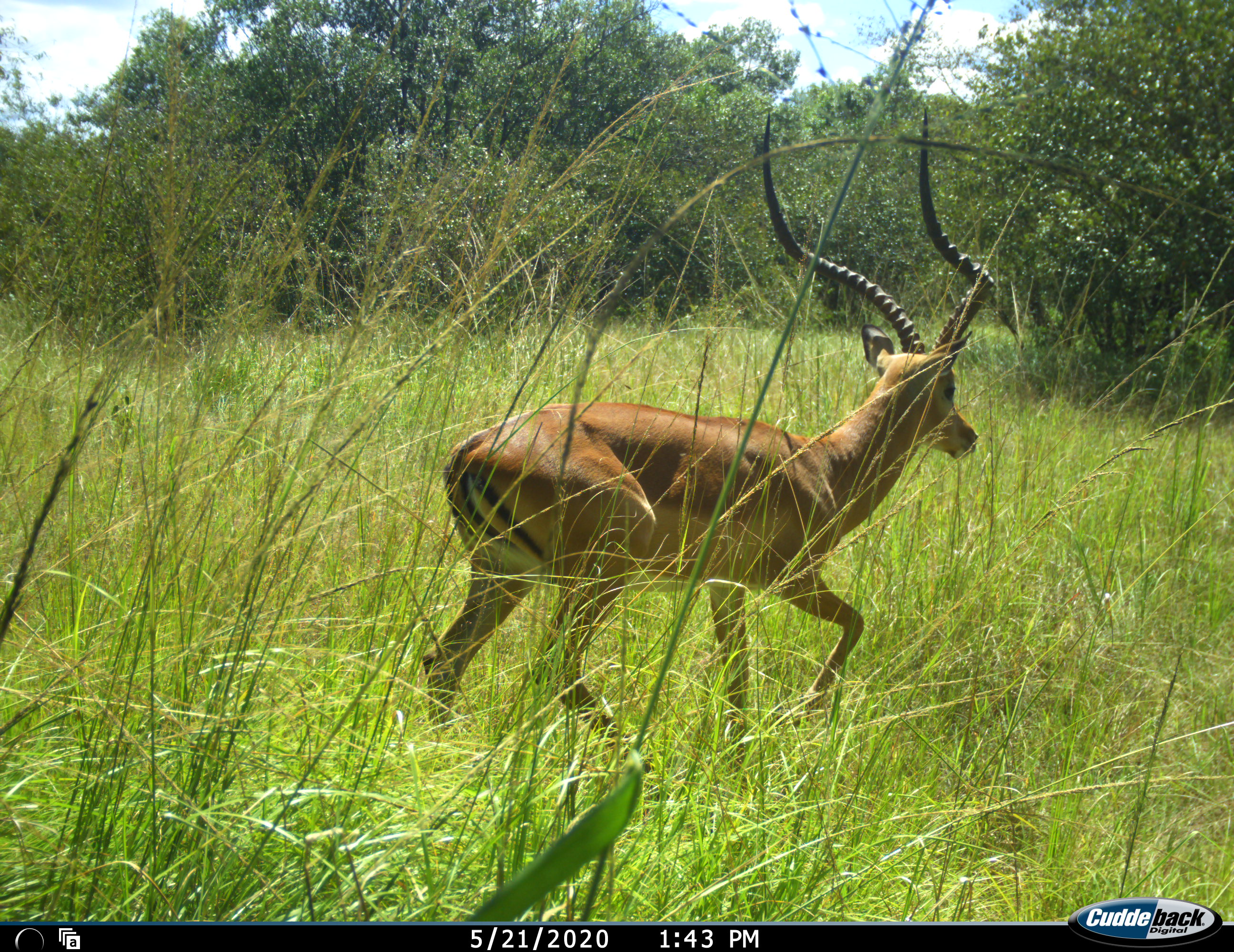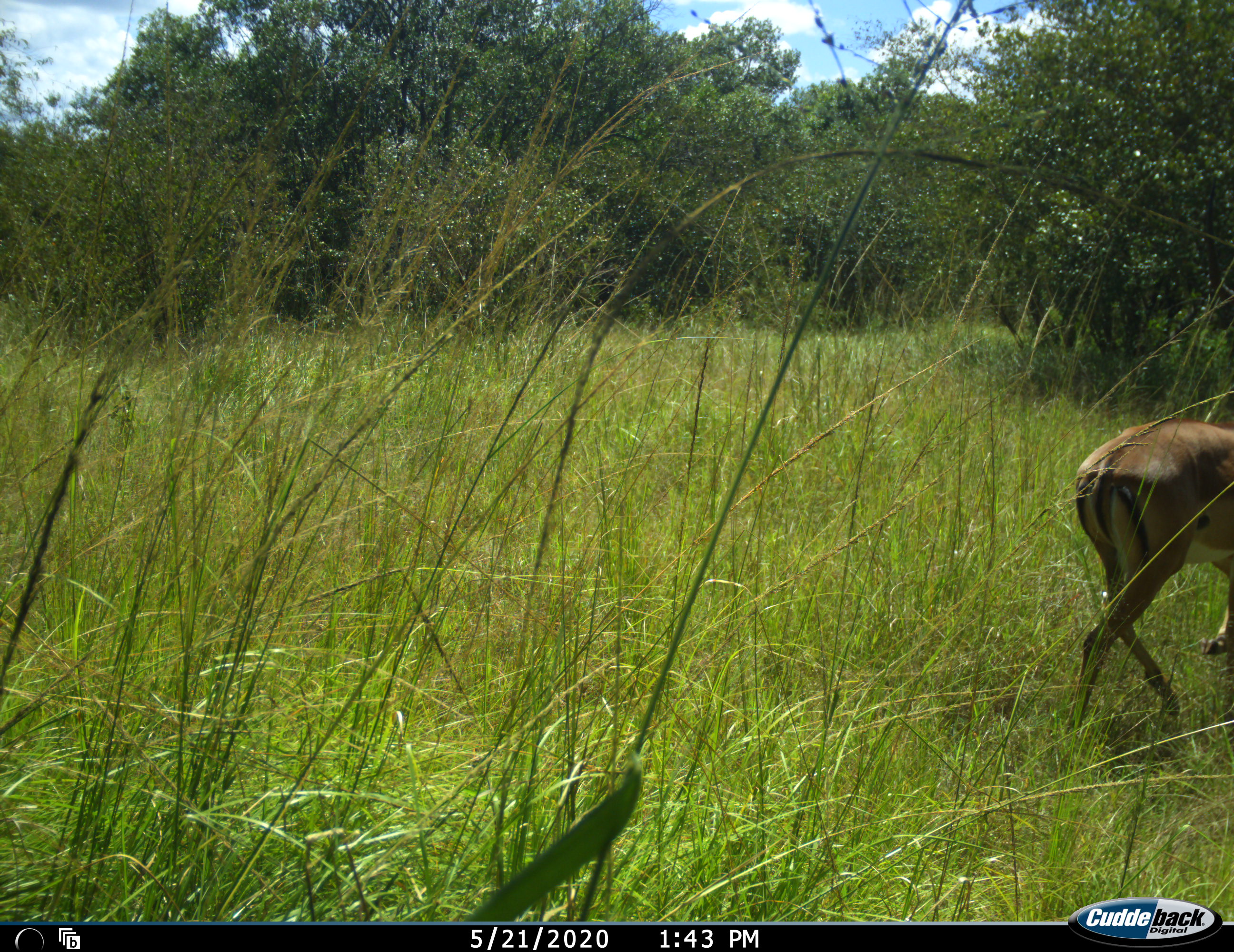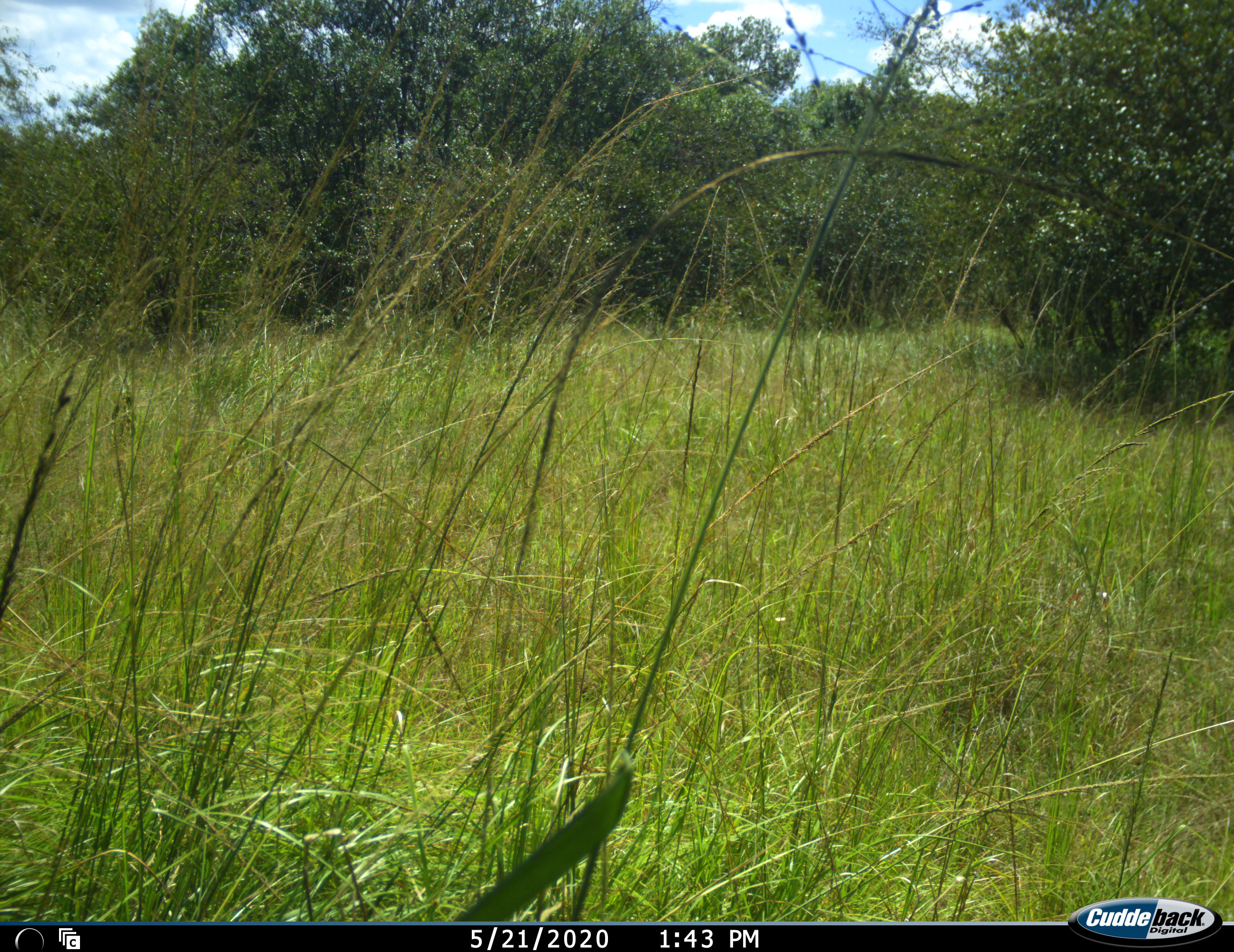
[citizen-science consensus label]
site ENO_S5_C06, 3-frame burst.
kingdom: Animalia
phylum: Chordata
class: Mammalia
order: Artiodactyla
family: Bovidae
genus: Aepyceros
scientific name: Aepyceros melampus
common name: impala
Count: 1.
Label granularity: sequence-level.